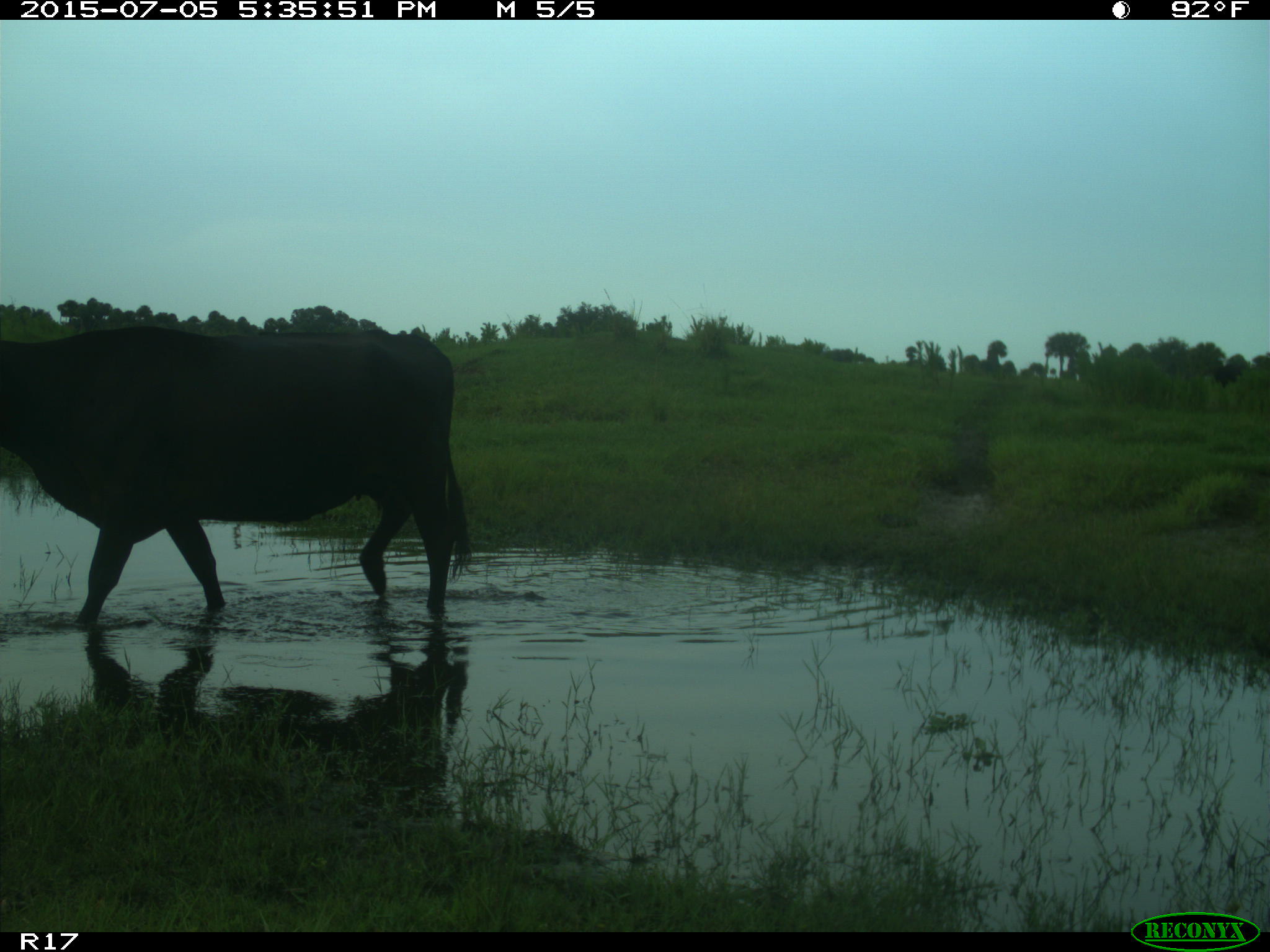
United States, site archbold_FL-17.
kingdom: Animalia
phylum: Chordata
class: Mammalia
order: Artiodactyla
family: Bovidae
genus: Bos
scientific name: Bos taurus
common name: domestic cow